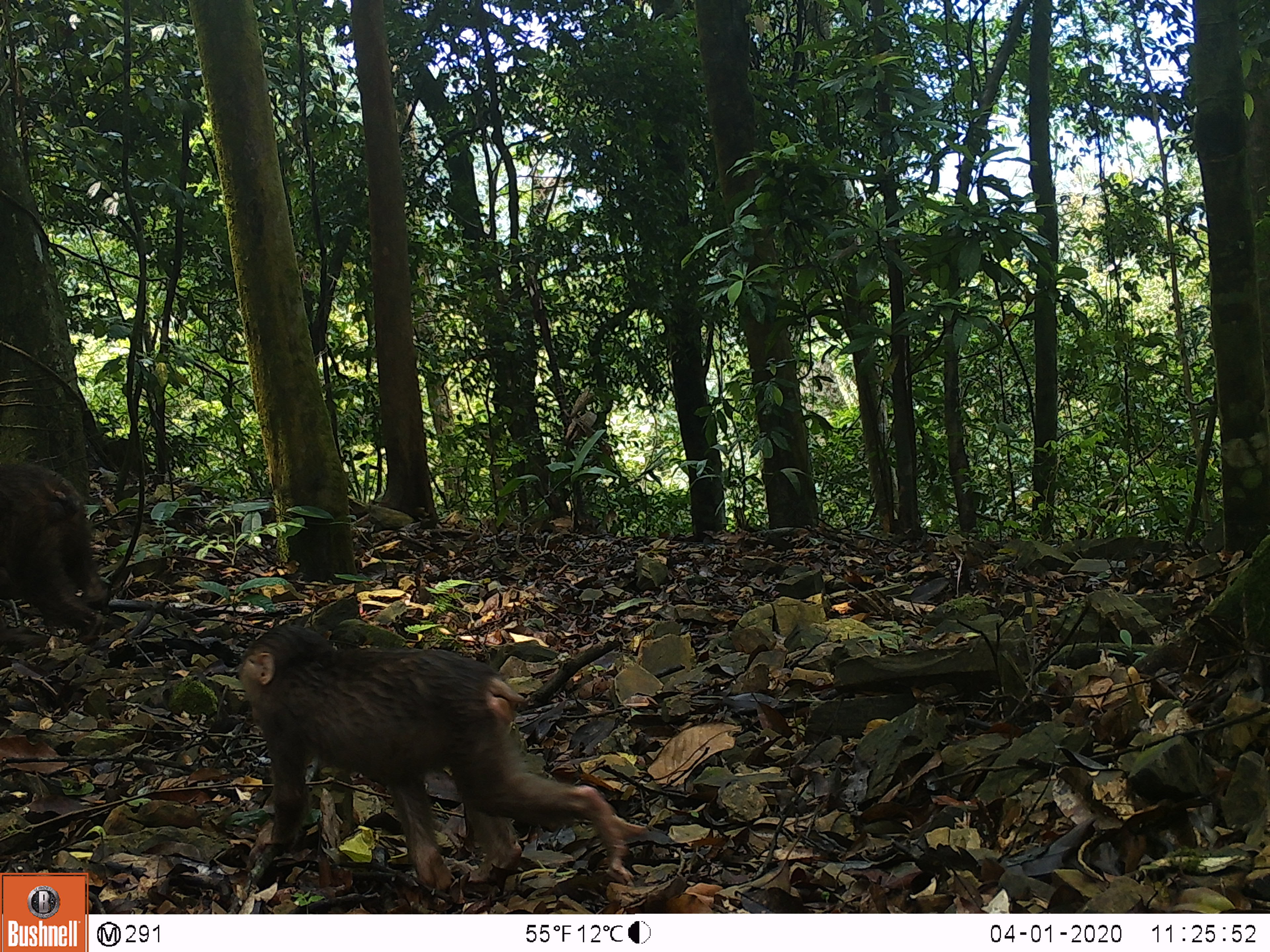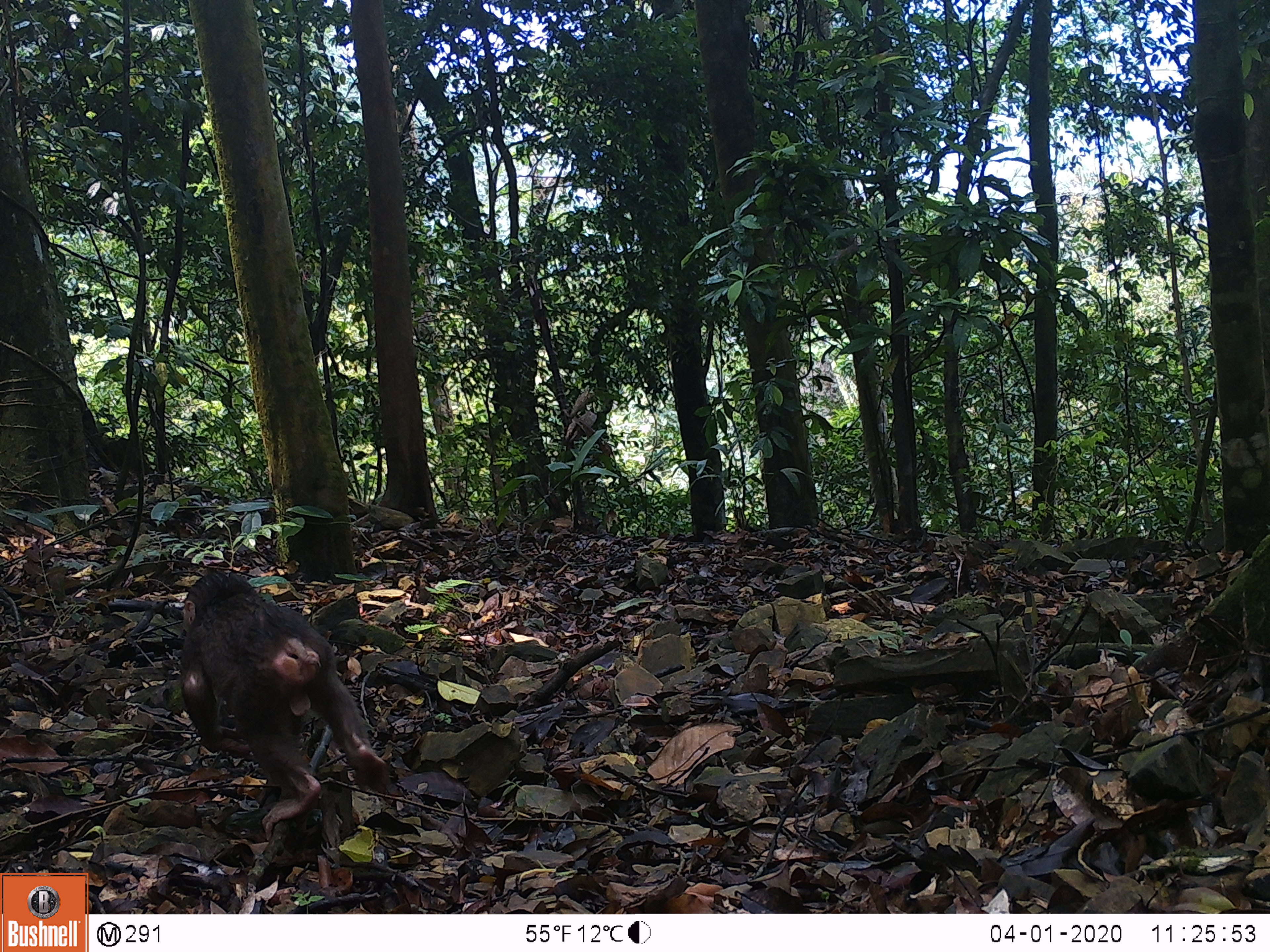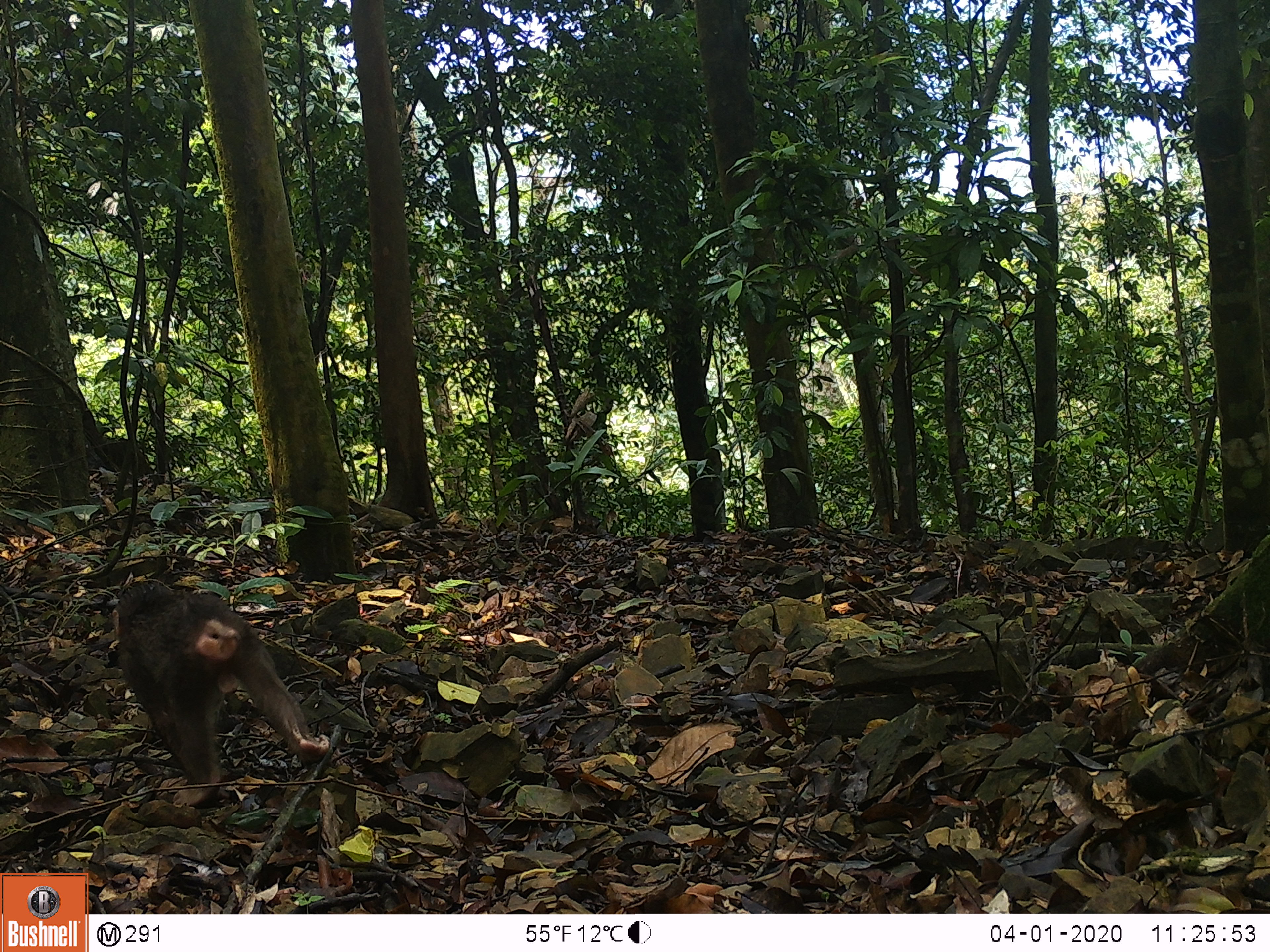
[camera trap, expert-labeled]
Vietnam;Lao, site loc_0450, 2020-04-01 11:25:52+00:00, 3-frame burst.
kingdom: Animalia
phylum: Chordata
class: Mammalia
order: Primates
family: Cercopithecidae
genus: Macaca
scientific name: Macaca arctoides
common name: stump-tailed macaque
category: stump tailed macaque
Stump tailed macaque (stump-tailed macaque) (Macaca arctoides). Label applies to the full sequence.